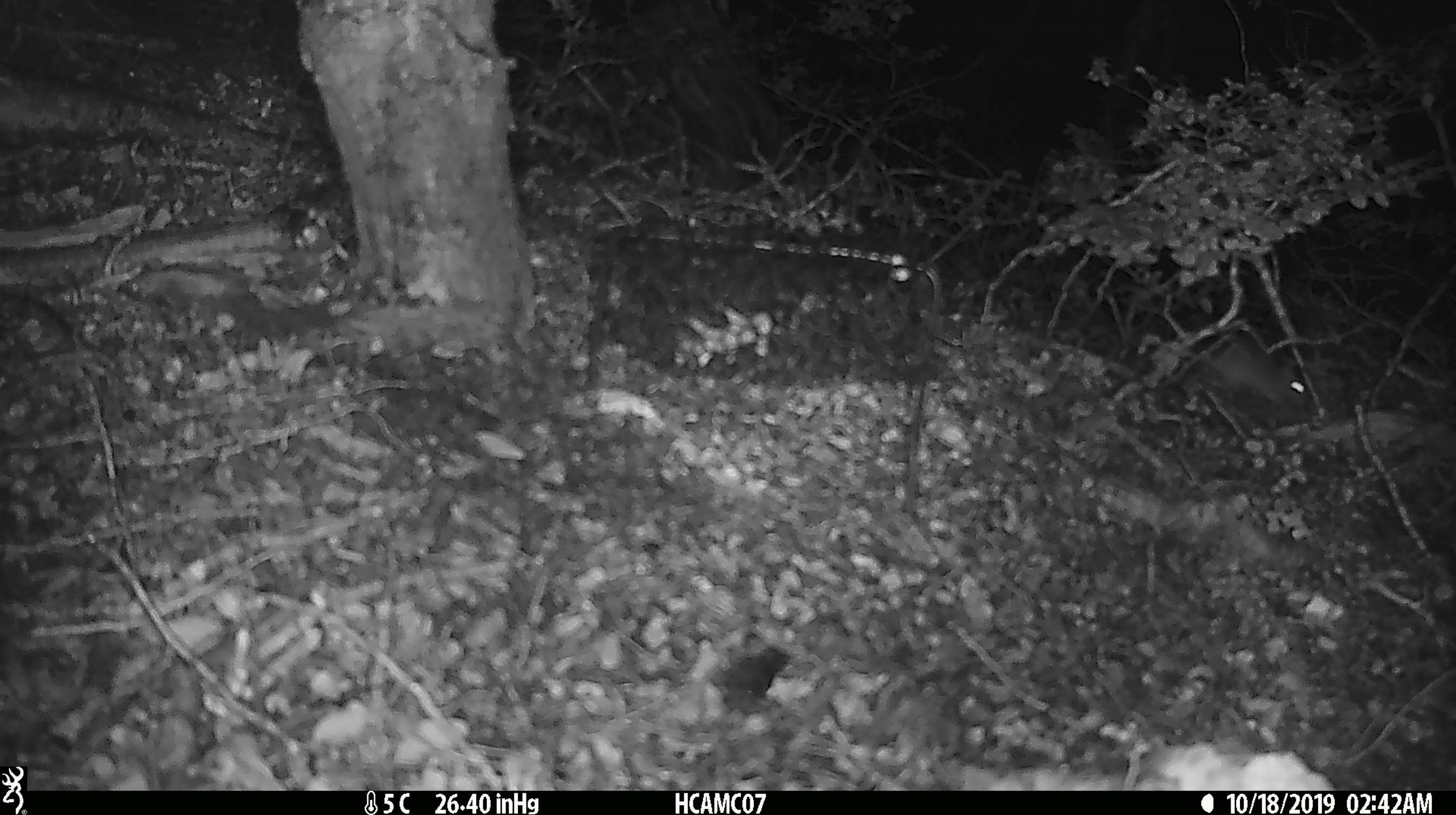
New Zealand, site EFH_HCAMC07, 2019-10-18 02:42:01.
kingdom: Animalia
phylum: Chordata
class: Mammalia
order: Rodentia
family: Muridae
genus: Mus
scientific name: Mus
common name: mouse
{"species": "mouse (Mus)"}